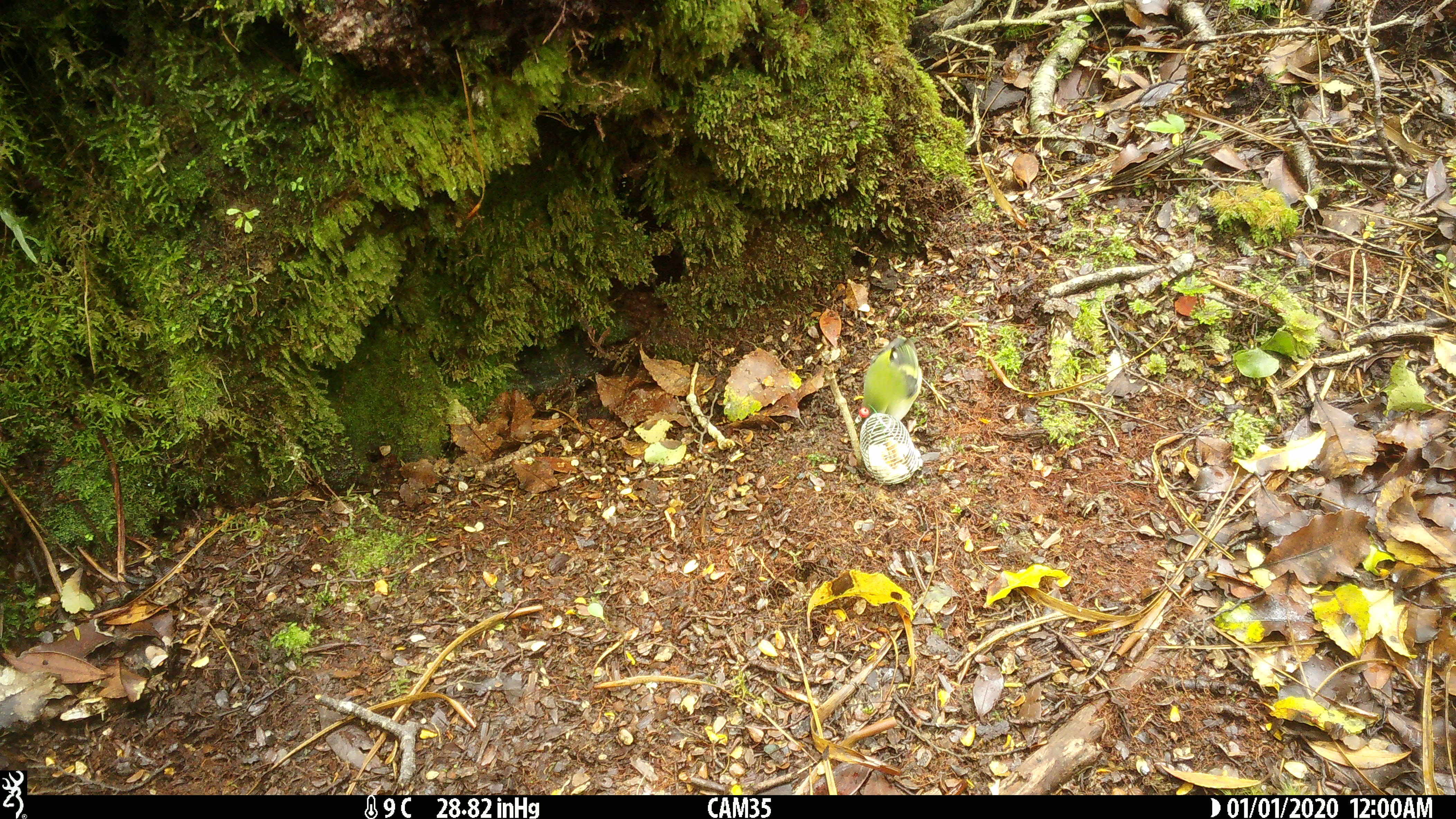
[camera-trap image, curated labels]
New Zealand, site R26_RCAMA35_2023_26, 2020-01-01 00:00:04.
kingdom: Animalia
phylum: Chordata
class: Aves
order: Passeriformes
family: Acanthisittidae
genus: Acanthisitta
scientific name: Acanthisitta chloris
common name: rifleman